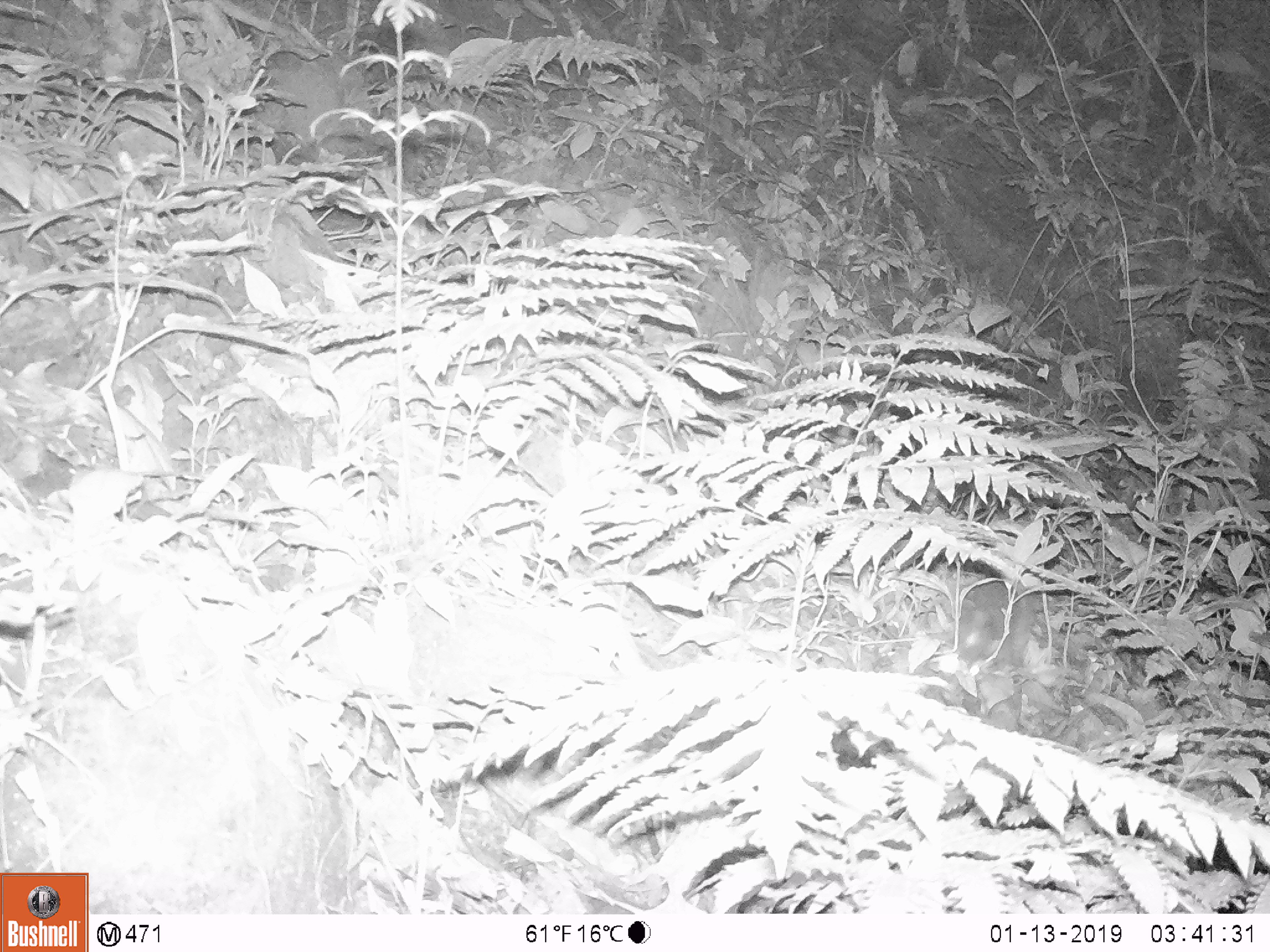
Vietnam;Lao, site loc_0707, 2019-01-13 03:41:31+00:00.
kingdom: Animalia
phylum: Chordata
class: Mammalia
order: Rodentia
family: Muridae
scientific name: Muridae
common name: old-world mice and rats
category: unidentified murid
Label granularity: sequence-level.